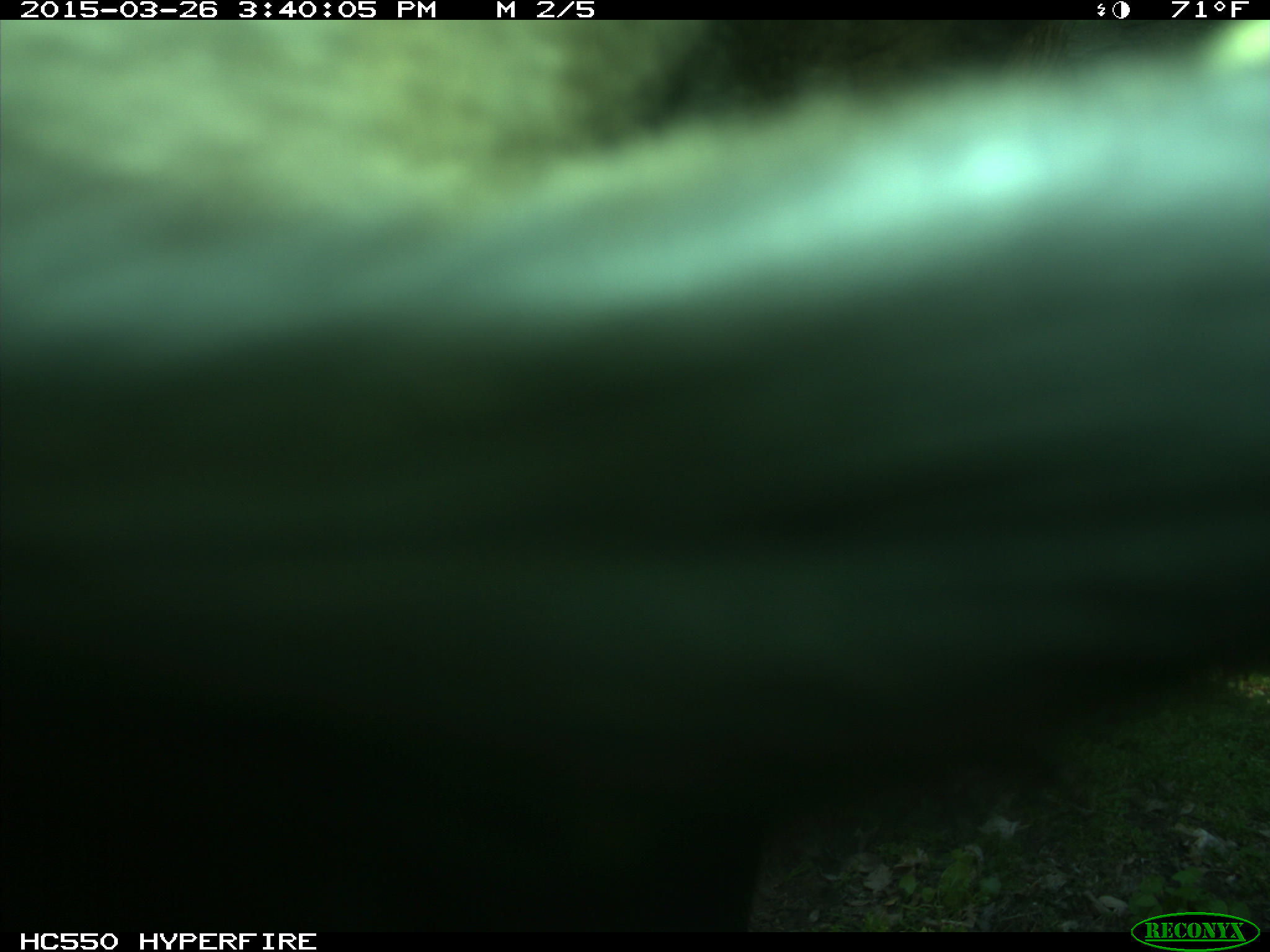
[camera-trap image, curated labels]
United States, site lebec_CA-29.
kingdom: Animalia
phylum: Chordata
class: Mammalia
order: Artiodactyla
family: Bovidae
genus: Bos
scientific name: Bos taurus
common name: domestic cow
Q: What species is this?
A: Bos taurus (domestic cow).